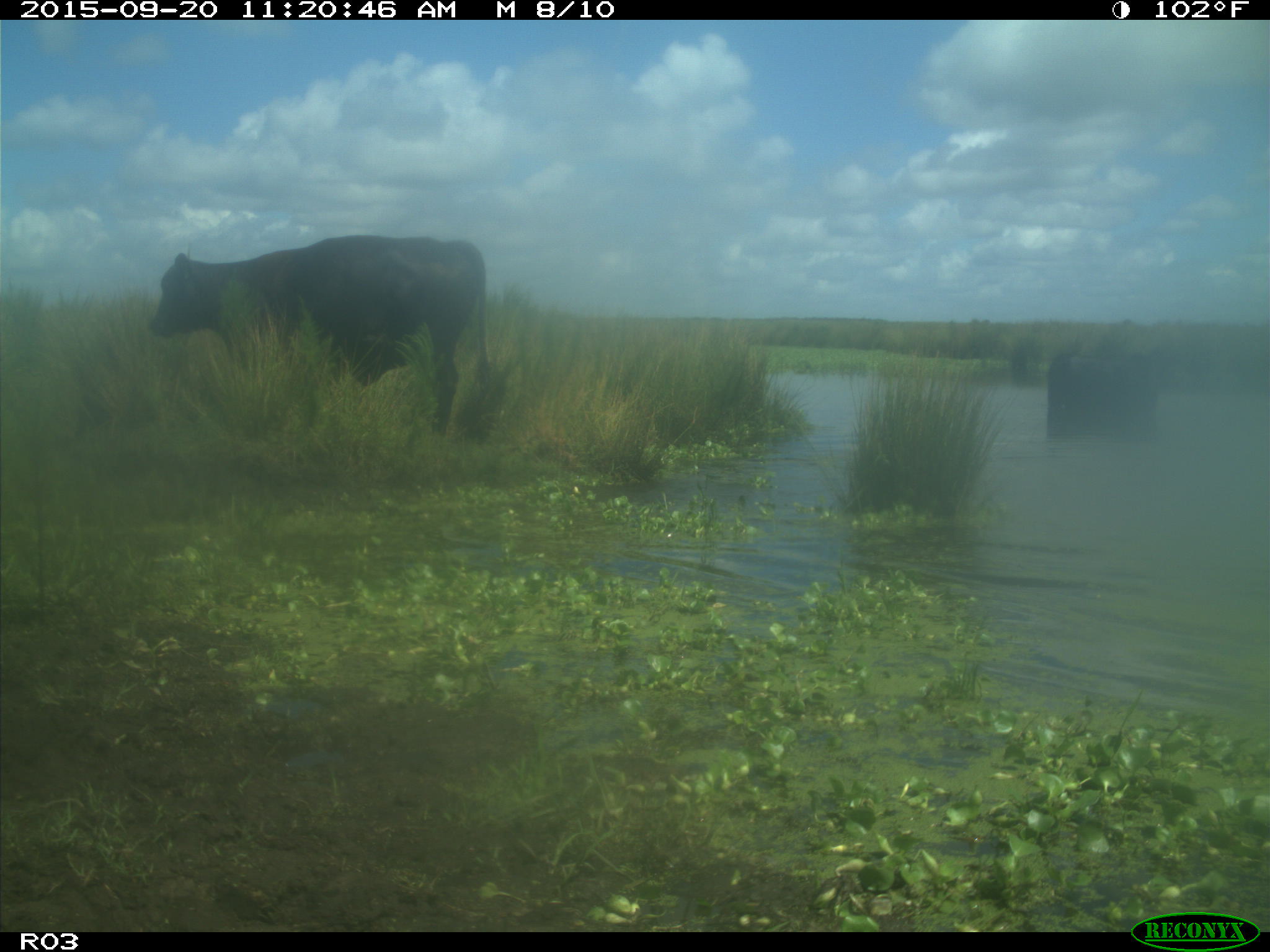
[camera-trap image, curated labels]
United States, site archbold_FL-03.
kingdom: Animalia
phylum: Chordata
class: Mammalia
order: Artiodactyla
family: Bovidae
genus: Bos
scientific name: Bos taurus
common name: domestic cow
Bos taurus (domestic cow).